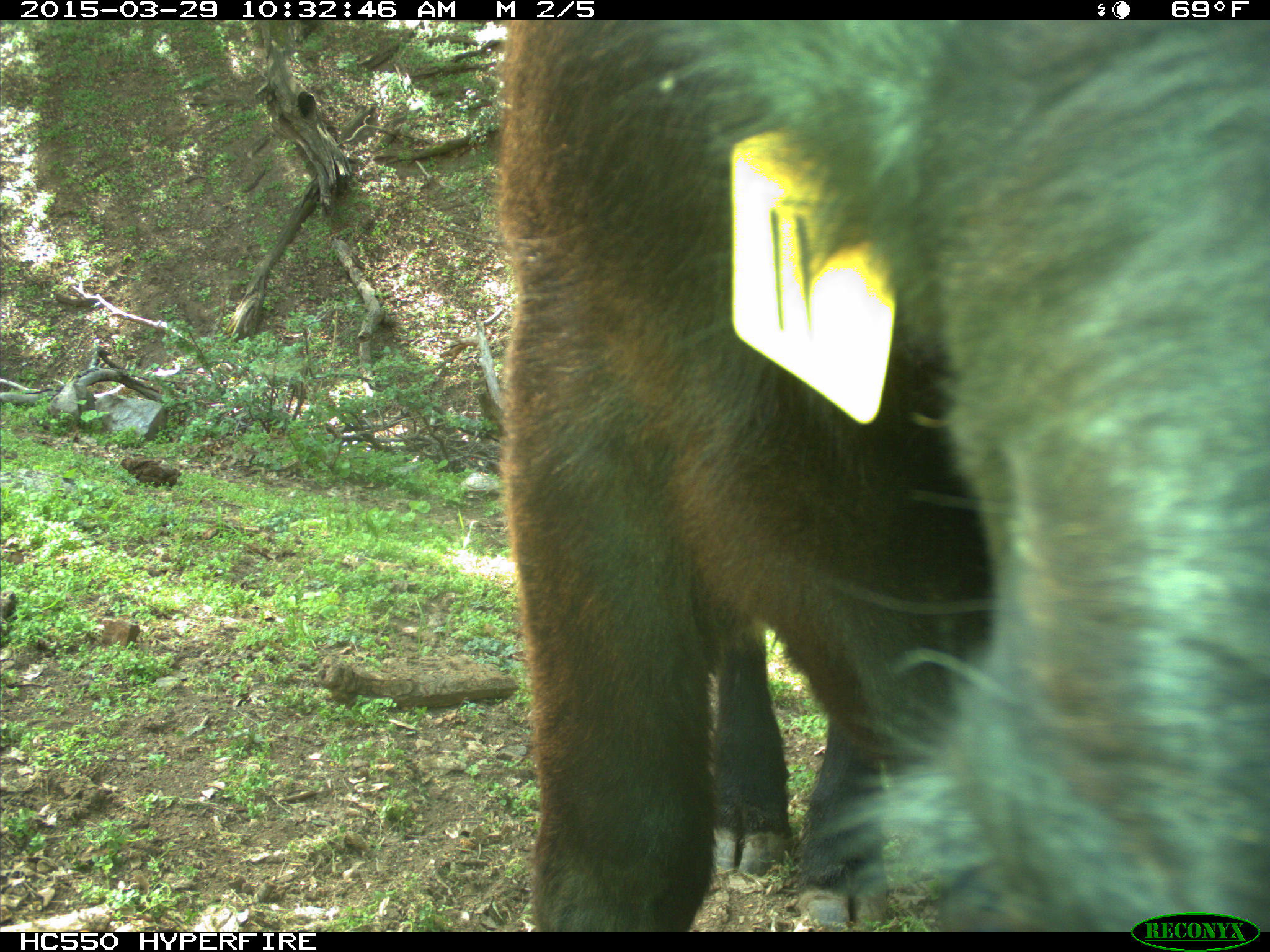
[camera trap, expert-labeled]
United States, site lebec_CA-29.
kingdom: Animalia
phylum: Chordata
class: Mammalia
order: Artiodactyla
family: Bovidae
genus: Bos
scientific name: Bos taurus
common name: domestic cow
Bos taurus (domestic cow).